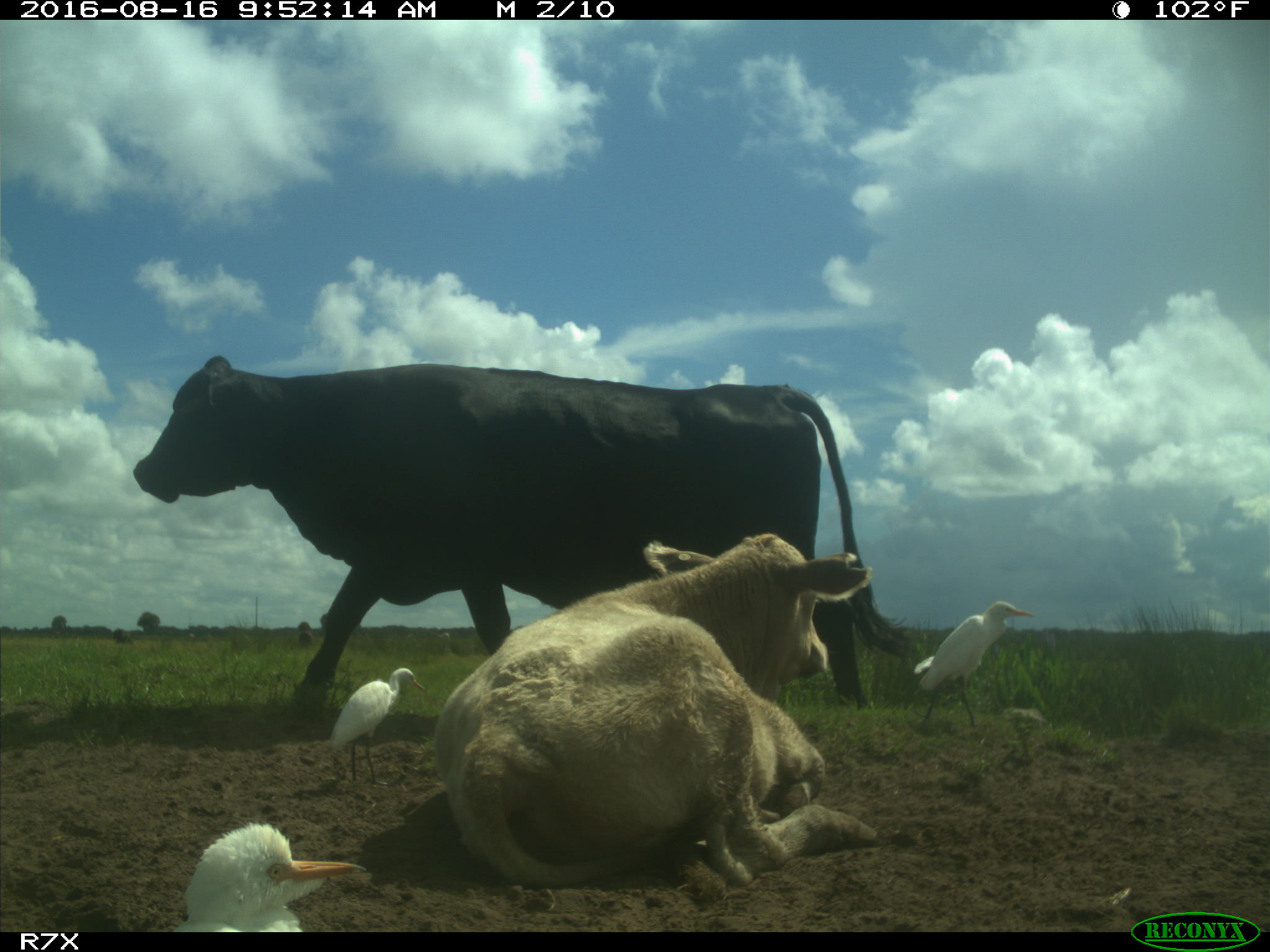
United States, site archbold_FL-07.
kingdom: Animalia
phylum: Chordata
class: Mammalia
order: Artiodactyla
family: Bovidae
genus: Bos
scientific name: Bos taurus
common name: domestic cow